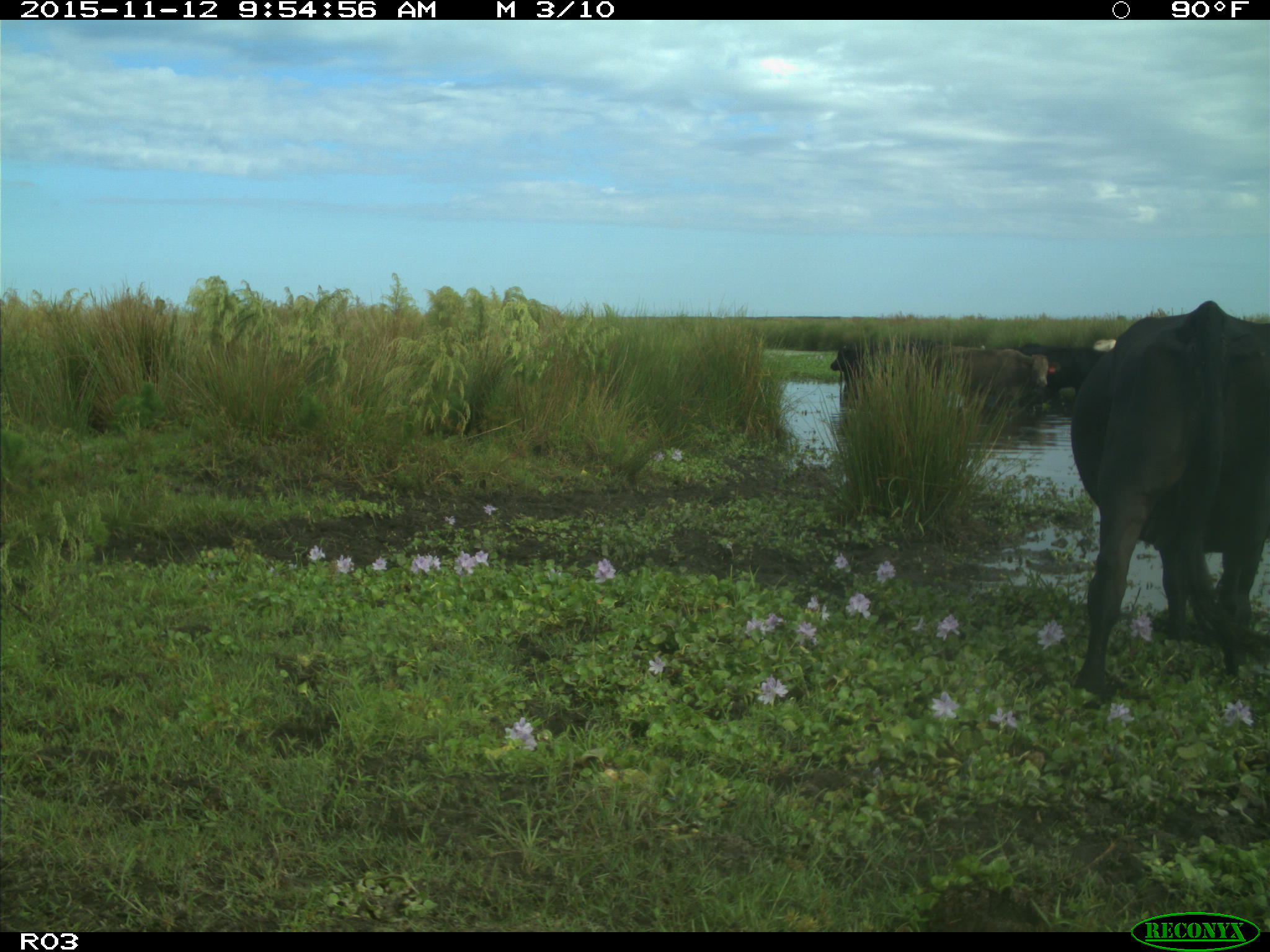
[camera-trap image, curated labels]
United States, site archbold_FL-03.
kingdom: Animalia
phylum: Chordata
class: Mammalia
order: Artiodactyla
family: Bovidae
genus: Bos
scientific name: Bos taurus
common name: domestic cow